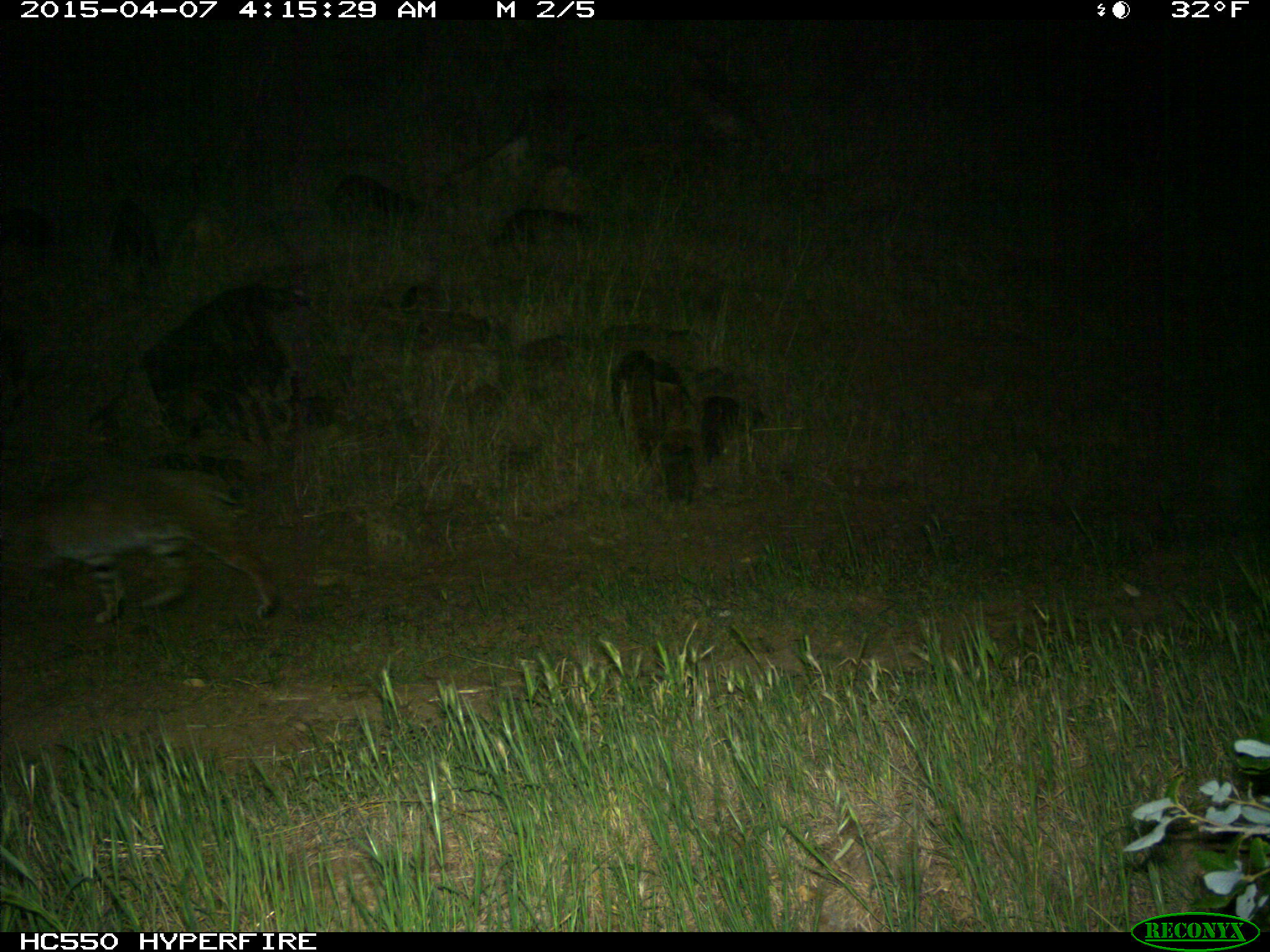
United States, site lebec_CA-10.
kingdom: Animalia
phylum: Chordata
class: Mammalia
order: Carnivora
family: Felidae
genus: Lynx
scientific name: Lynx rufus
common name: bobcat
Lynx rufus (bobcat).